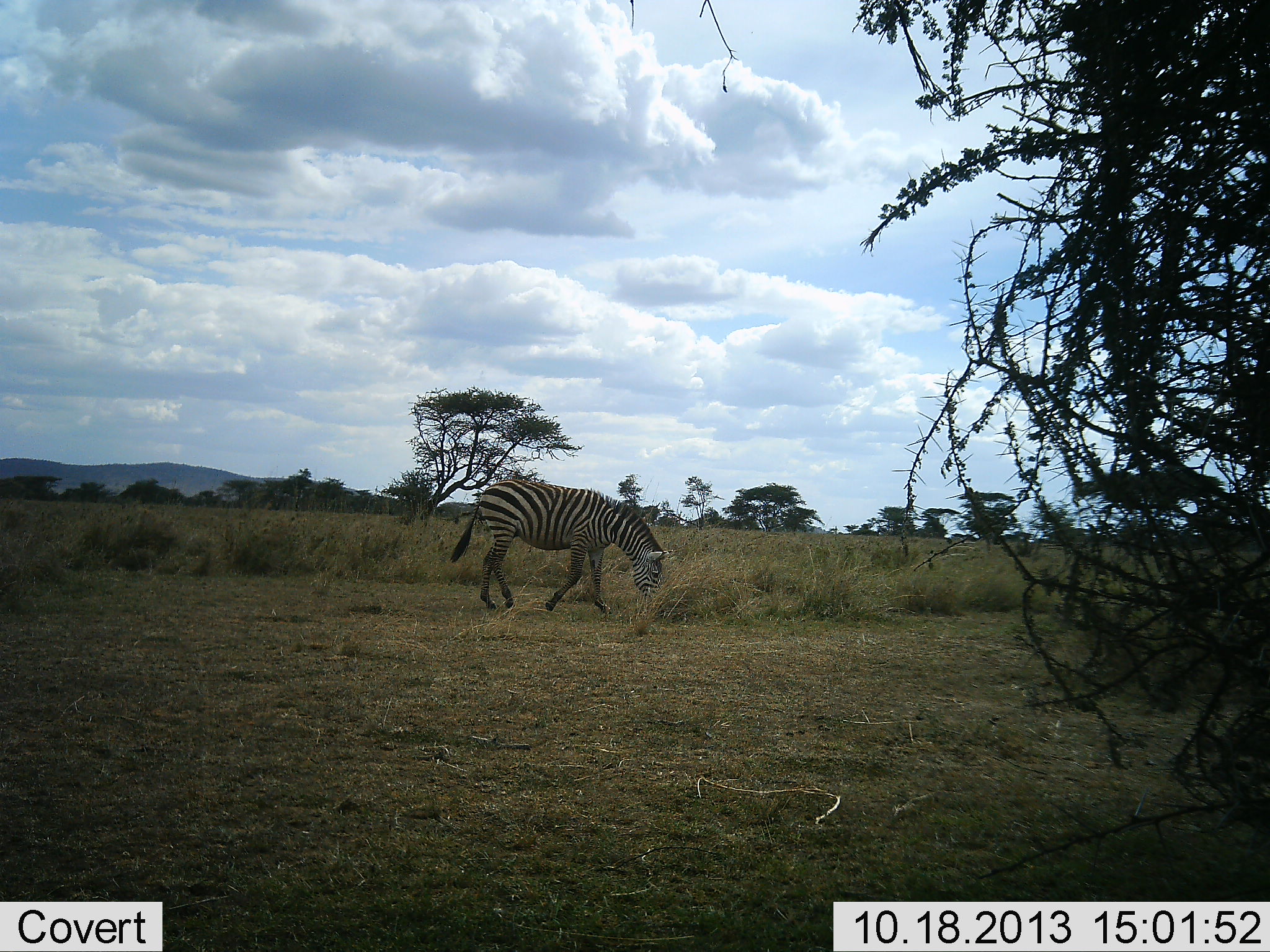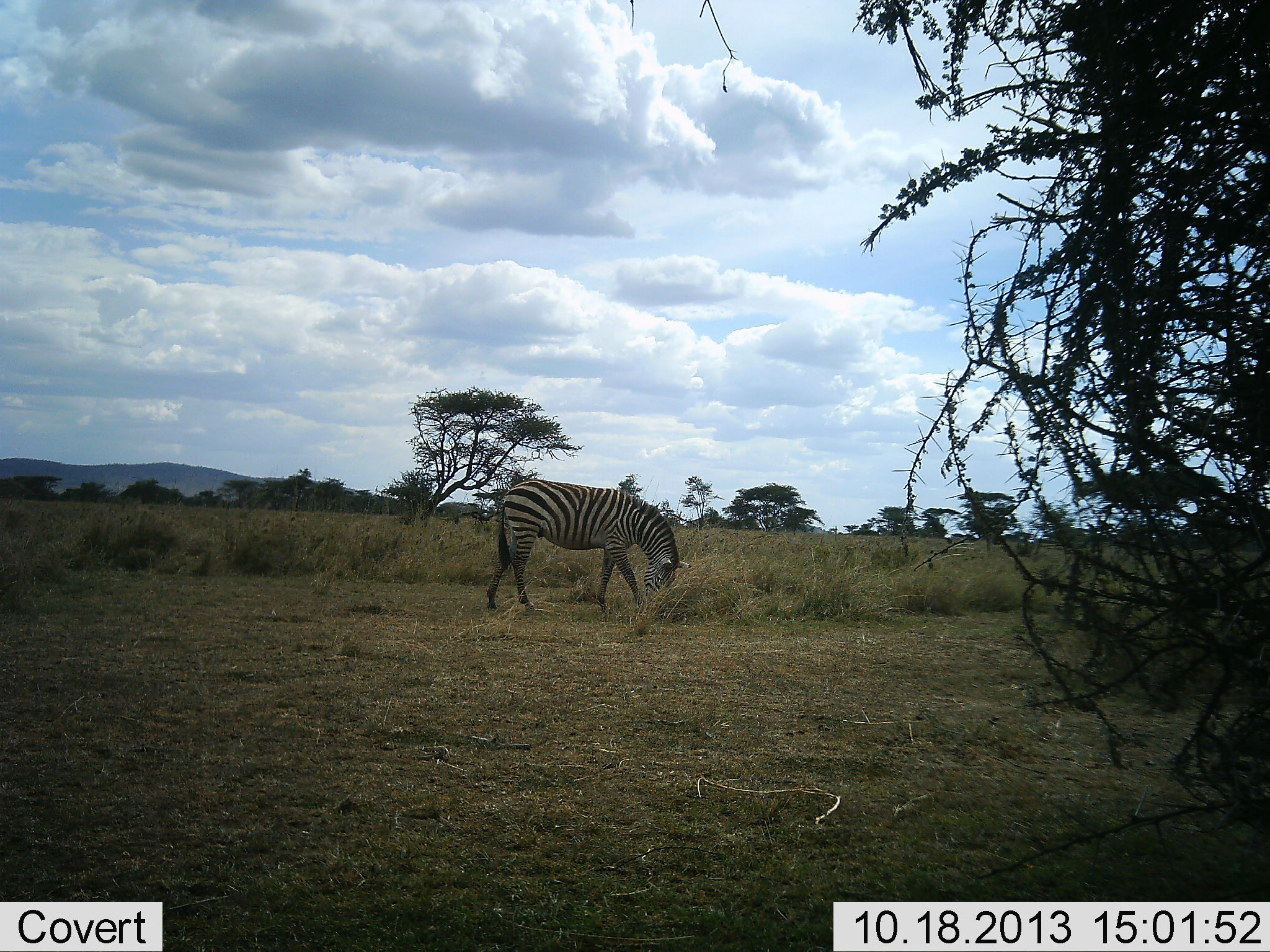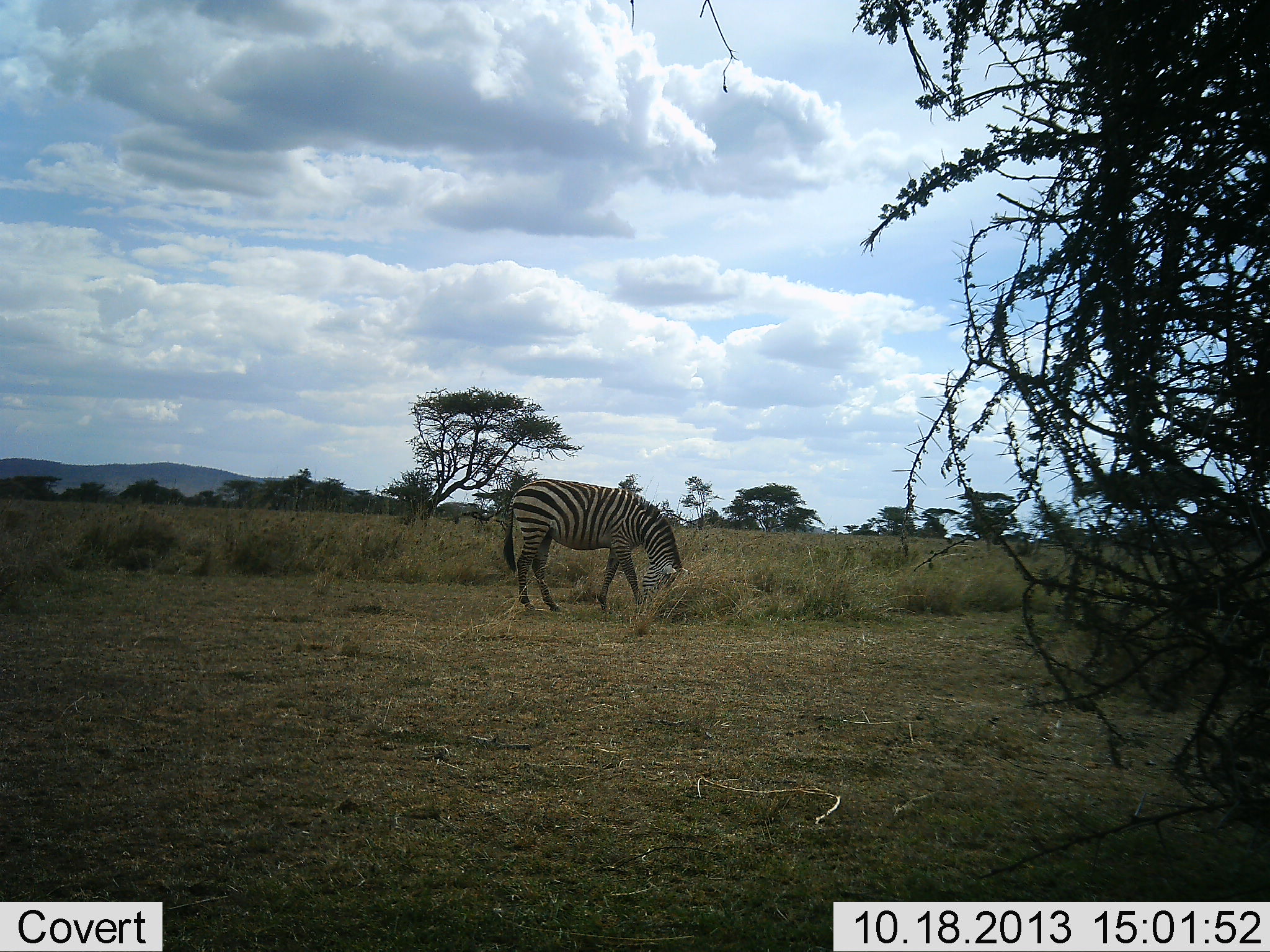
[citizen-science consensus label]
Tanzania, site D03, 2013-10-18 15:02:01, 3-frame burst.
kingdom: Animalia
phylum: Chordata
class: Mammalia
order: Perissodactyla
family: Equidae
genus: Equus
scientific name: Equus quagga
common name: plains zebra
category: zebra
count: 1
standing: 20%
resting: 0%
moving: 30%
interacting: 0%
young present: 0%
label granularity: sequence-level